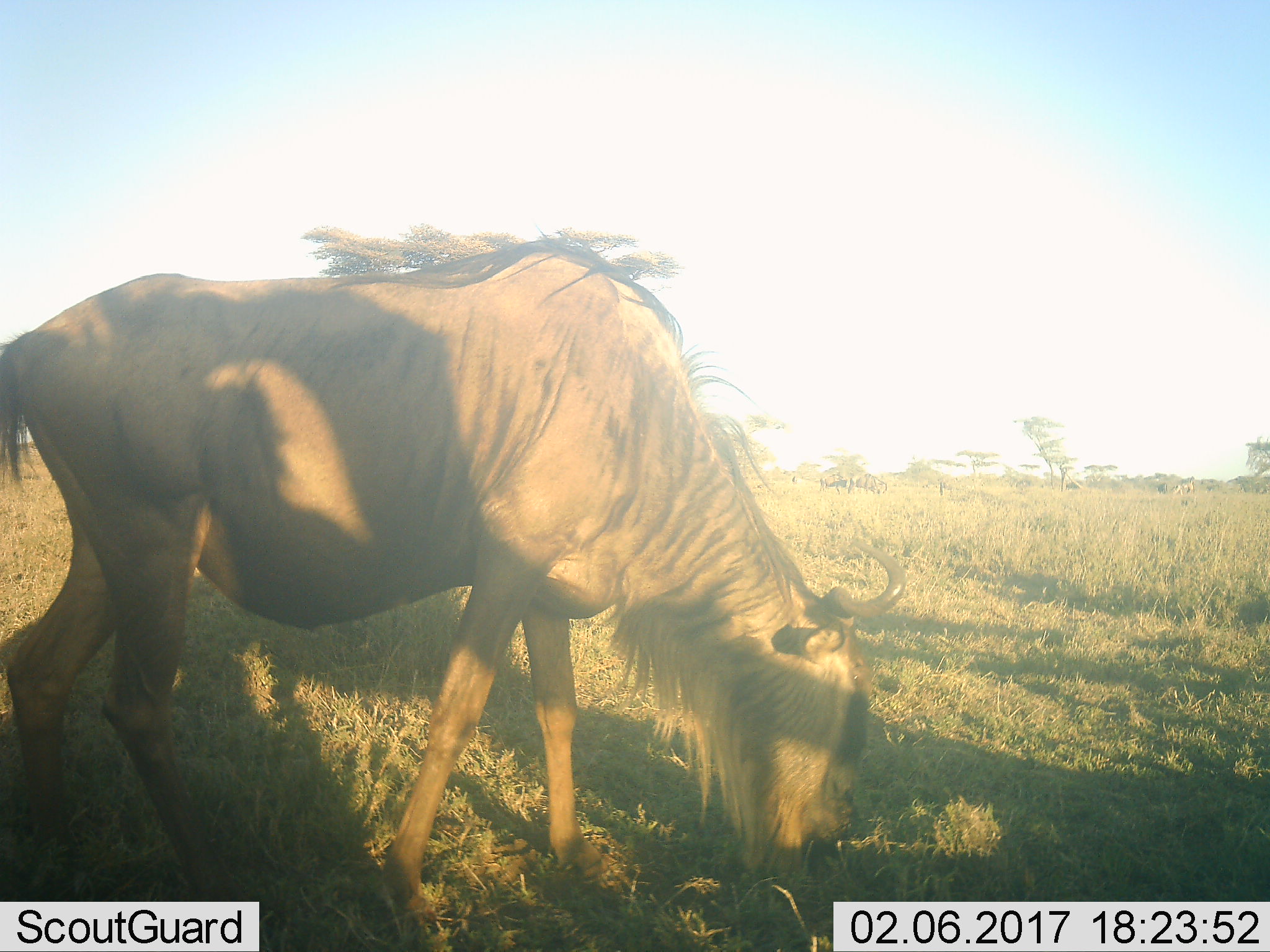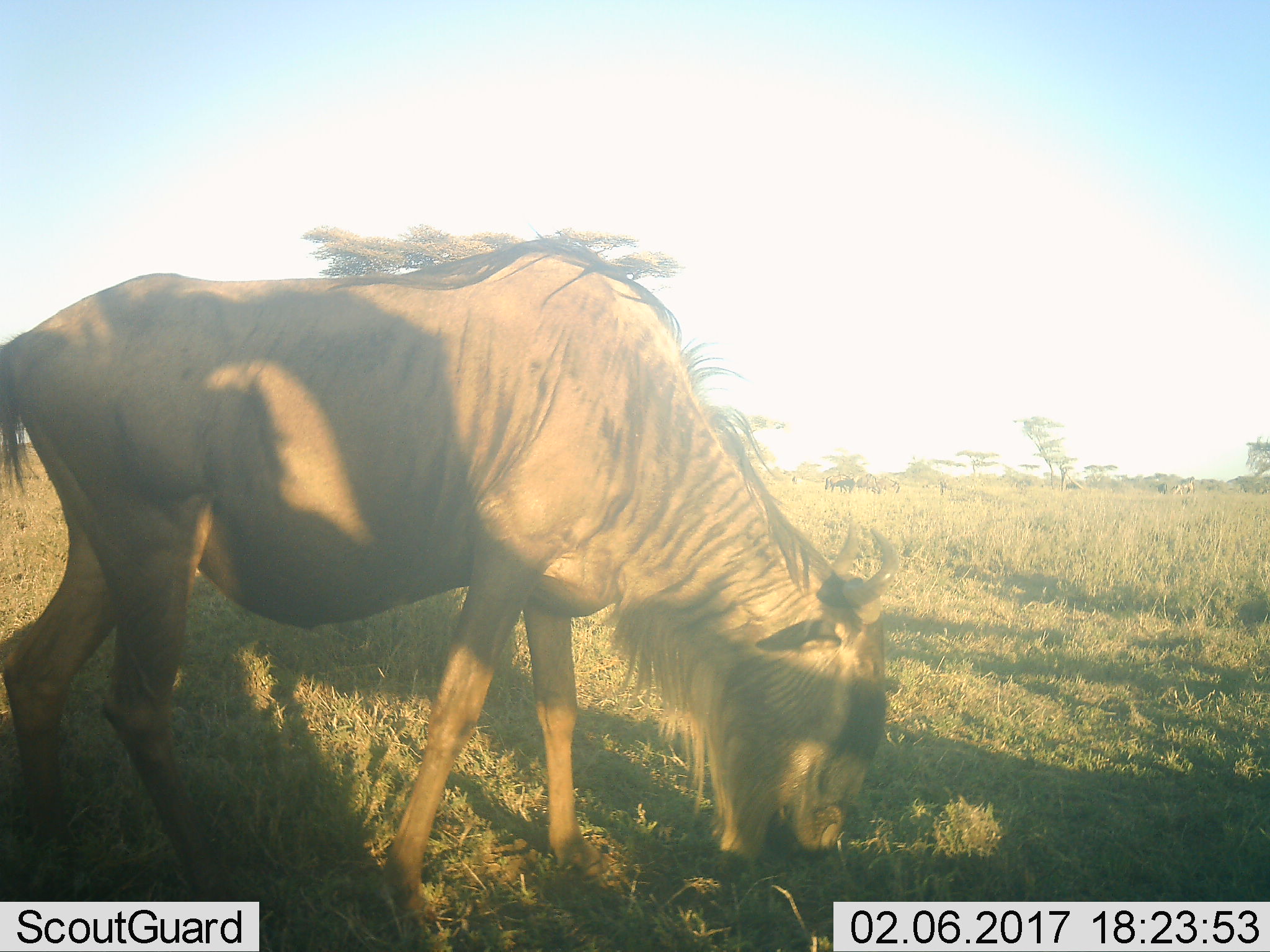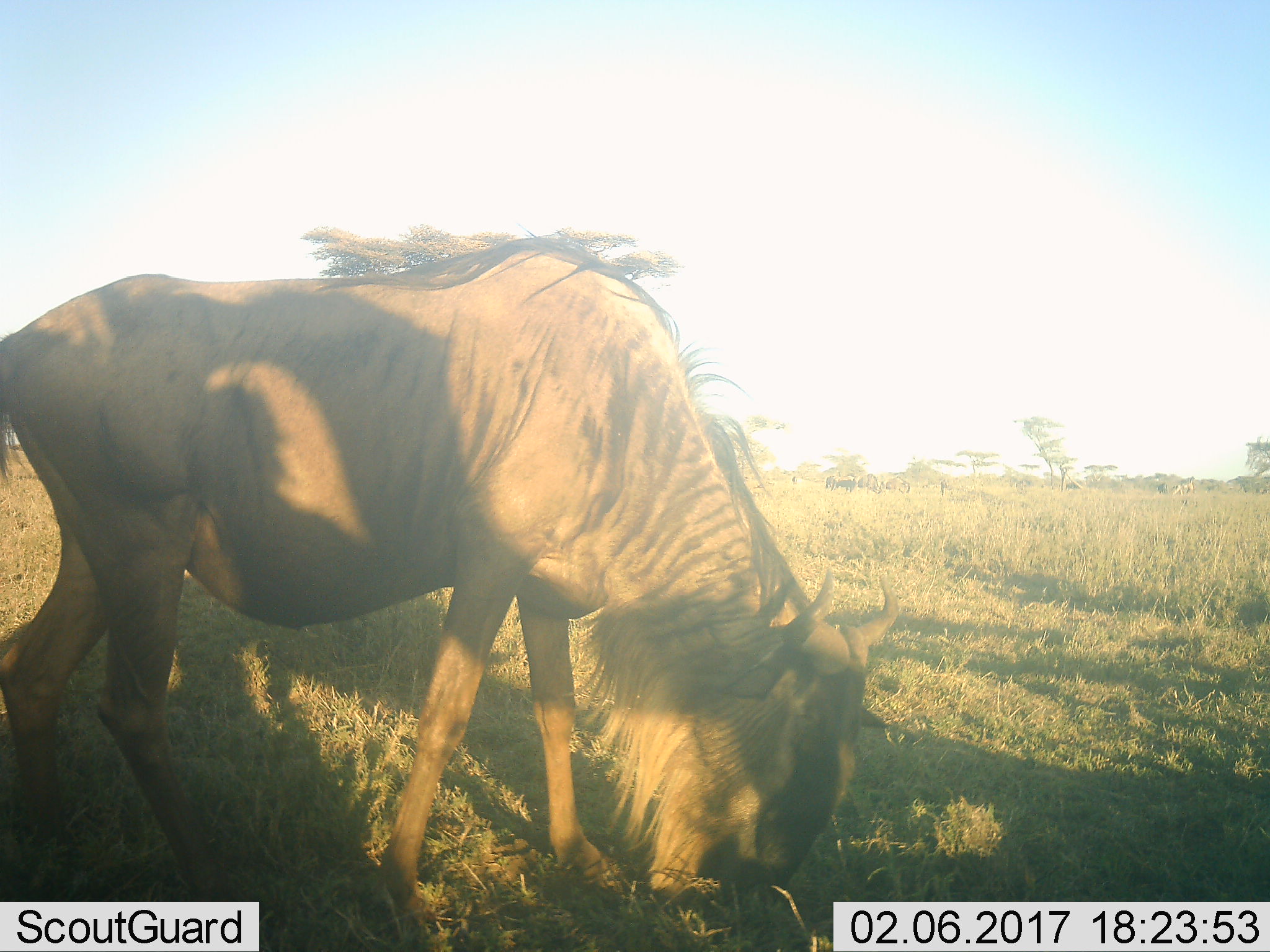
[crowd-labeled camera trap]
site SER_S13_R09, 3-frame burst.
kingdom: Animalia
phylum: Chordata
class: Mammalia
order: Artiodactyla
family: Bovidae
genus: Connochaetes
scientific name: Connochaetes taurinus taurinus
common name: blue wildebeest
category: wildebeestblue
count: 1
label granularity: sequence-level